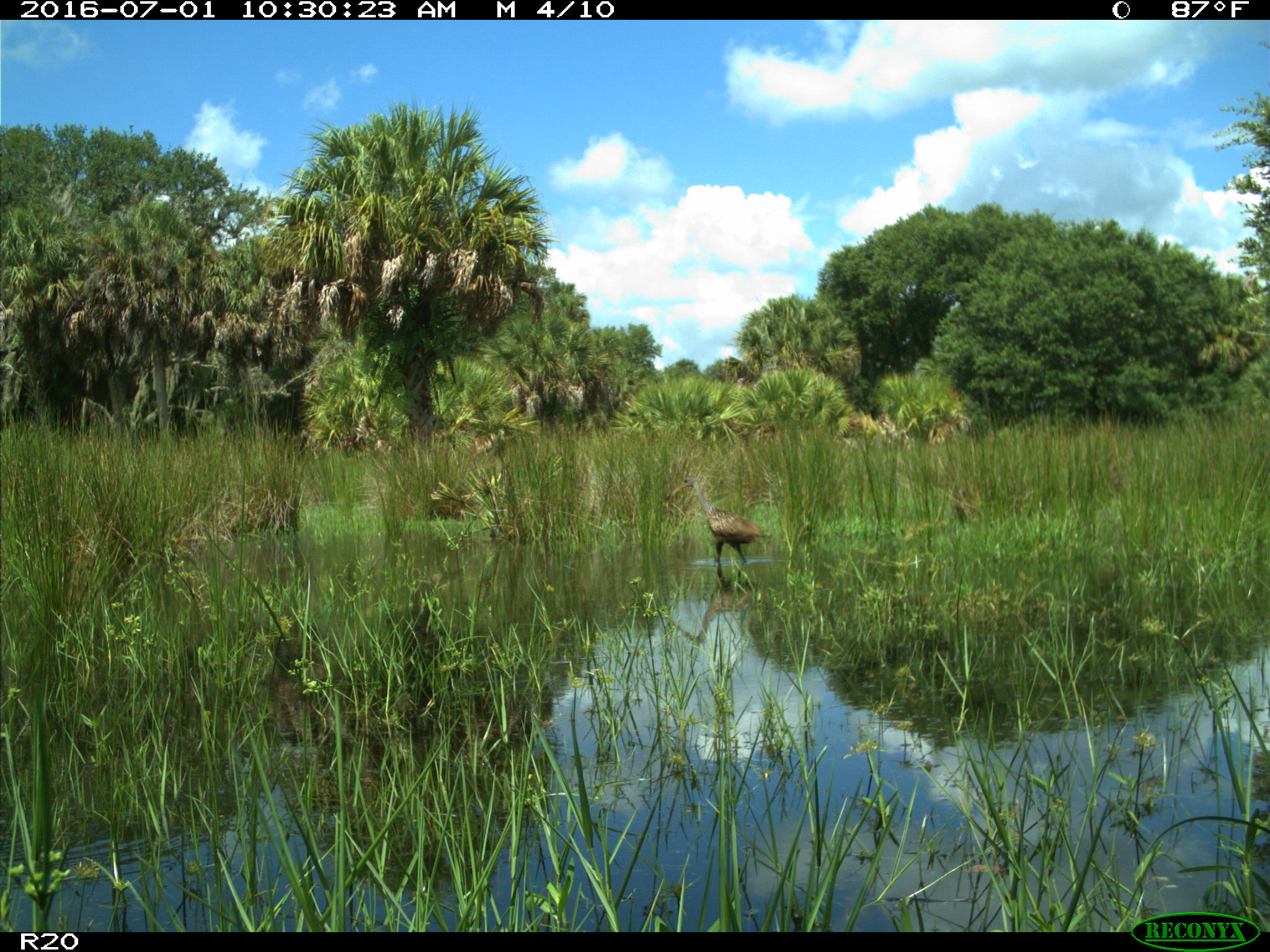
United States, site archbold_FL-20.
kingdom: Animalia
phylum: Chordata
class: Aves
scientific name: Aves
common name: birds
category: unidentified bird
Unidentified bird (birds) (Aves).